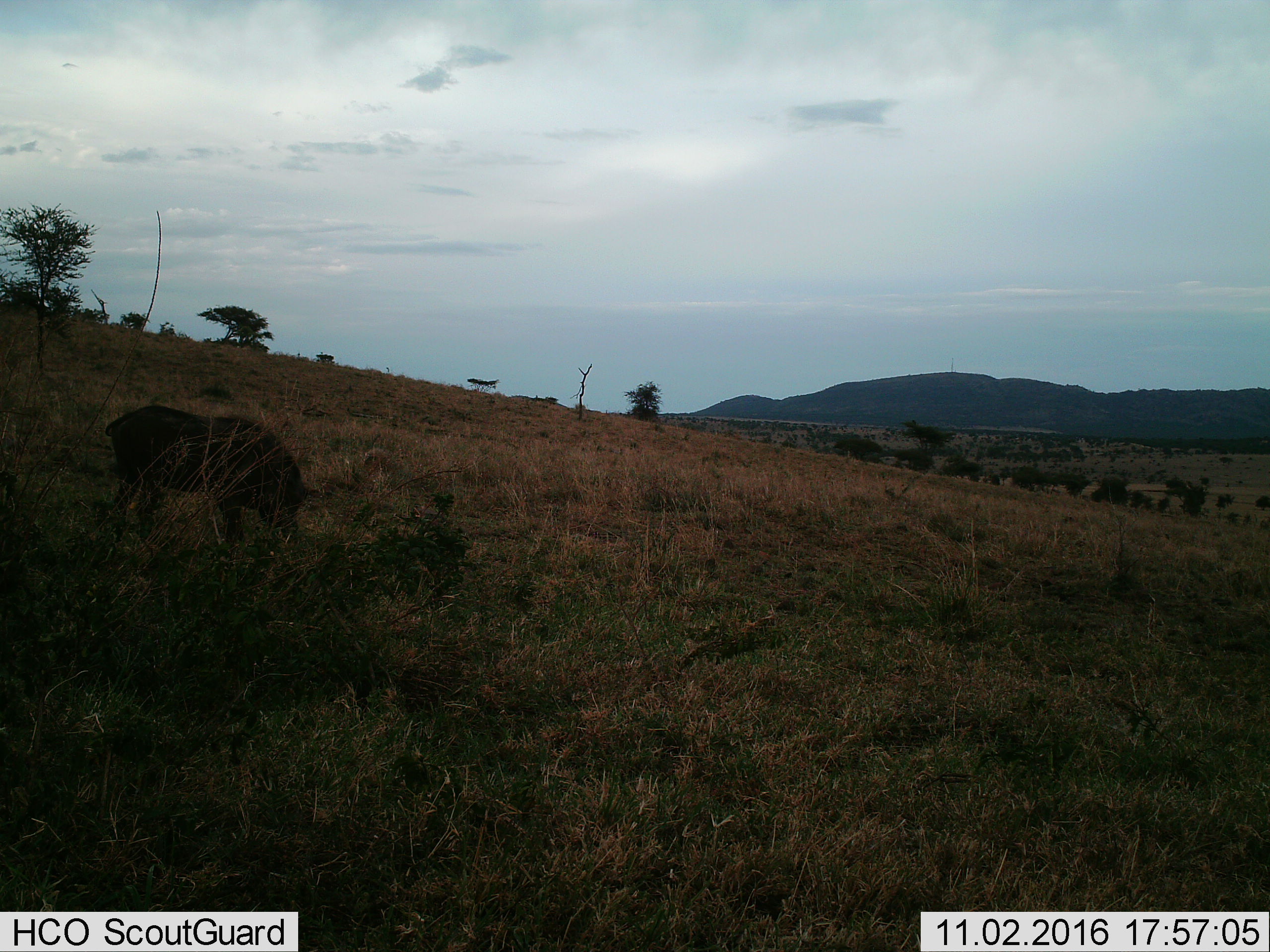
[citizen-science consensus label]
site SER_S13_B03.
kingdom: Animalia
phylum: Chordata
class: Mammalia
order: Artiodactyla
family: Suidae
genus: Phacochoerus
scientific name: Phacochoerus africanus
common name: warthog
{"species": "warthog (Phacochoerus africanus)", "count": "1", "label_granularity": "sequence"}